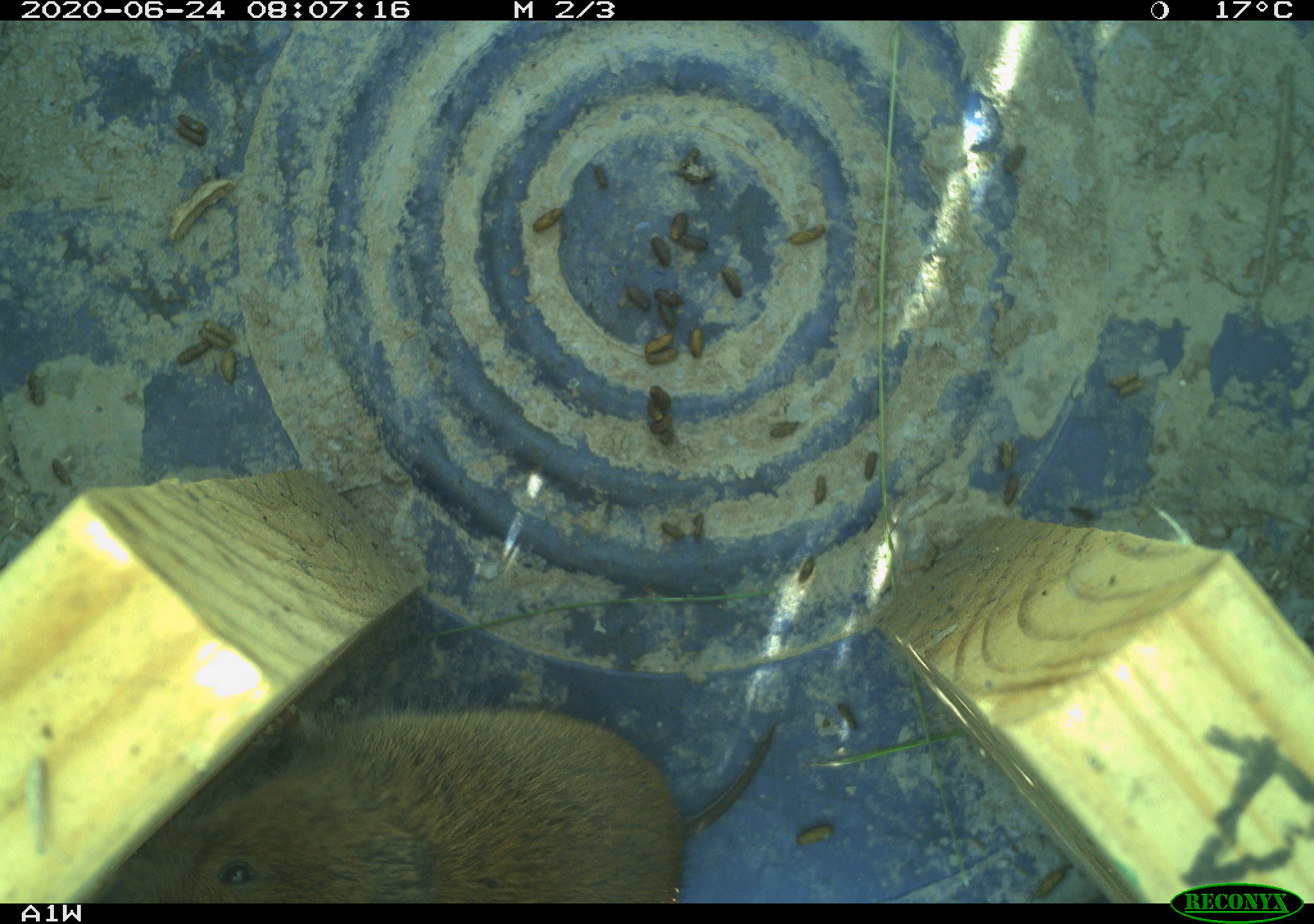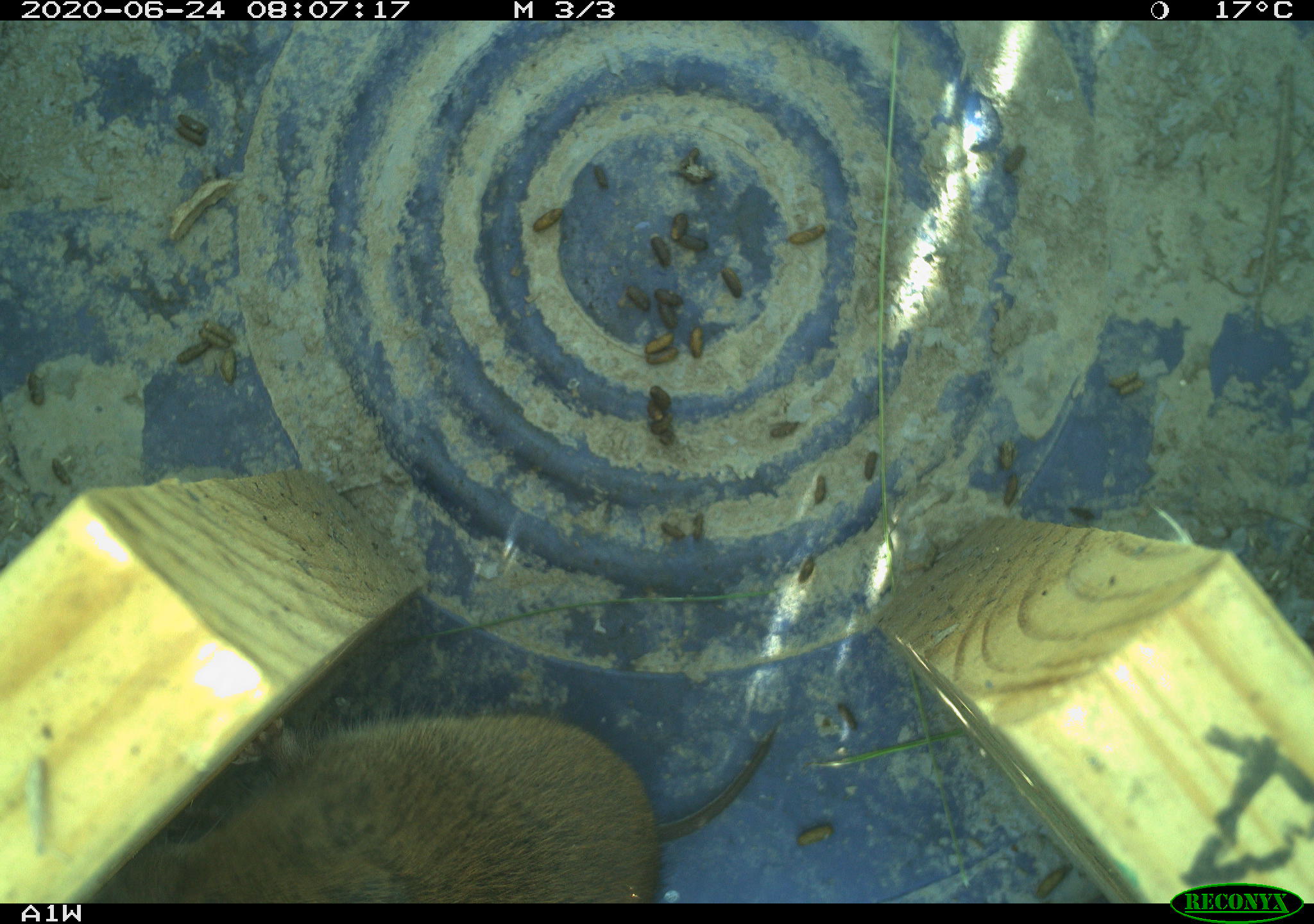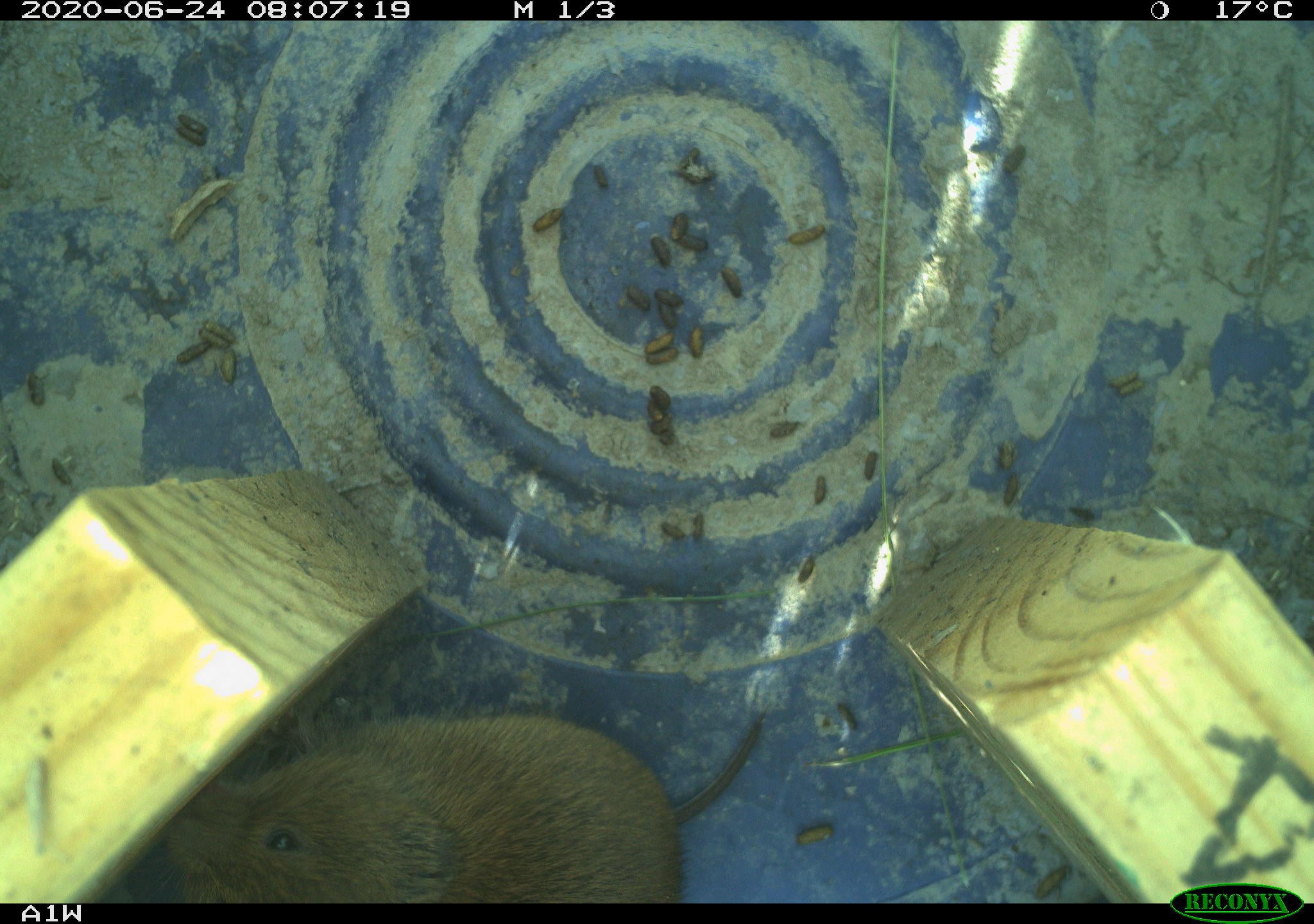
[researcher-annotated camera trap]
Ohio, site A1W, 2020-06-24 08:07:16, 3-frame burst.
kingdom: Animalia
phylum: Chordata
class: Mammalia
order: Rodentia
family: Cricetidae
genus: Microtus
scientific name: Microtus pennsylvanicus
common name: meadow vole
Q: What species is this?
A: Meadow vole (Microtus pennsylvanicus).